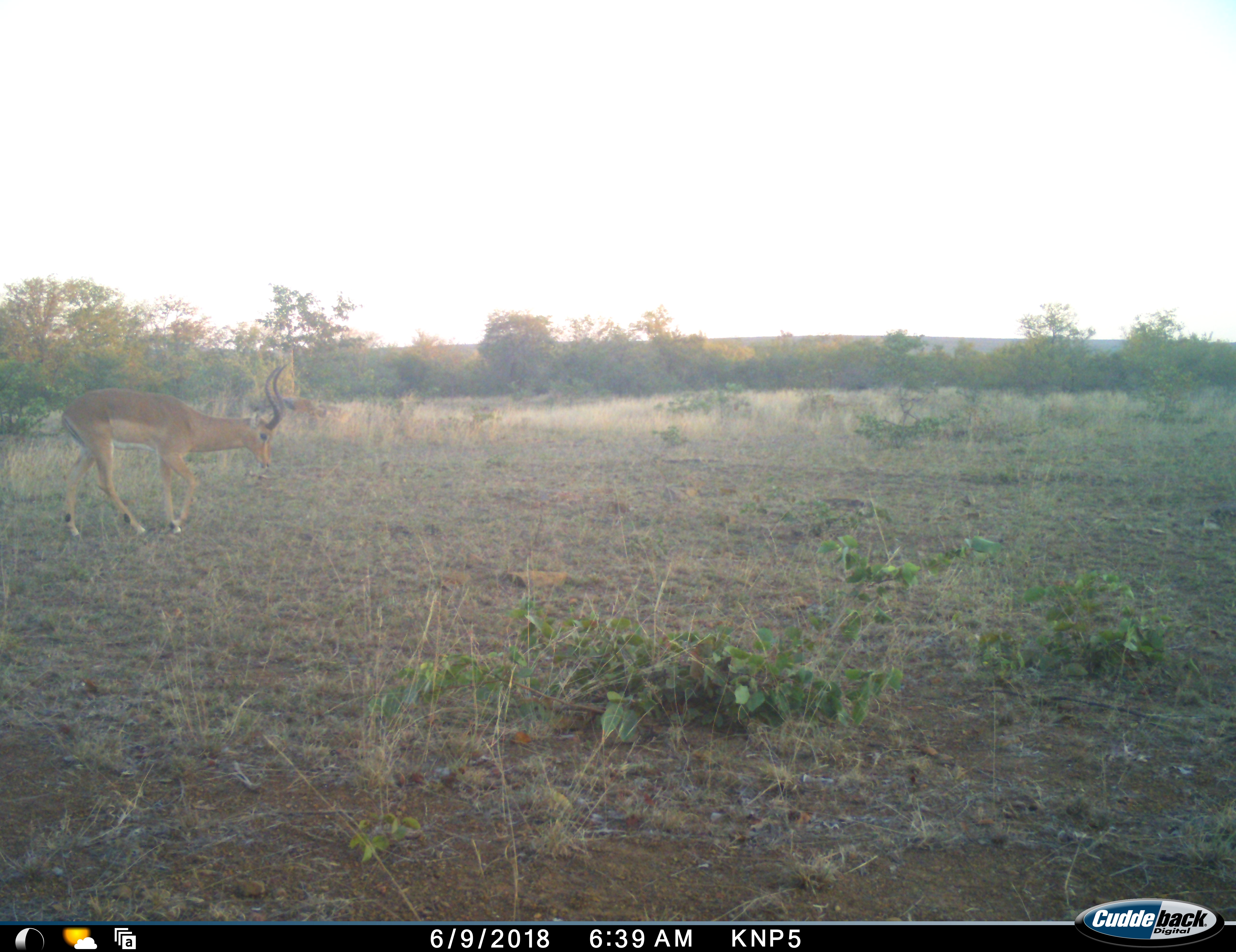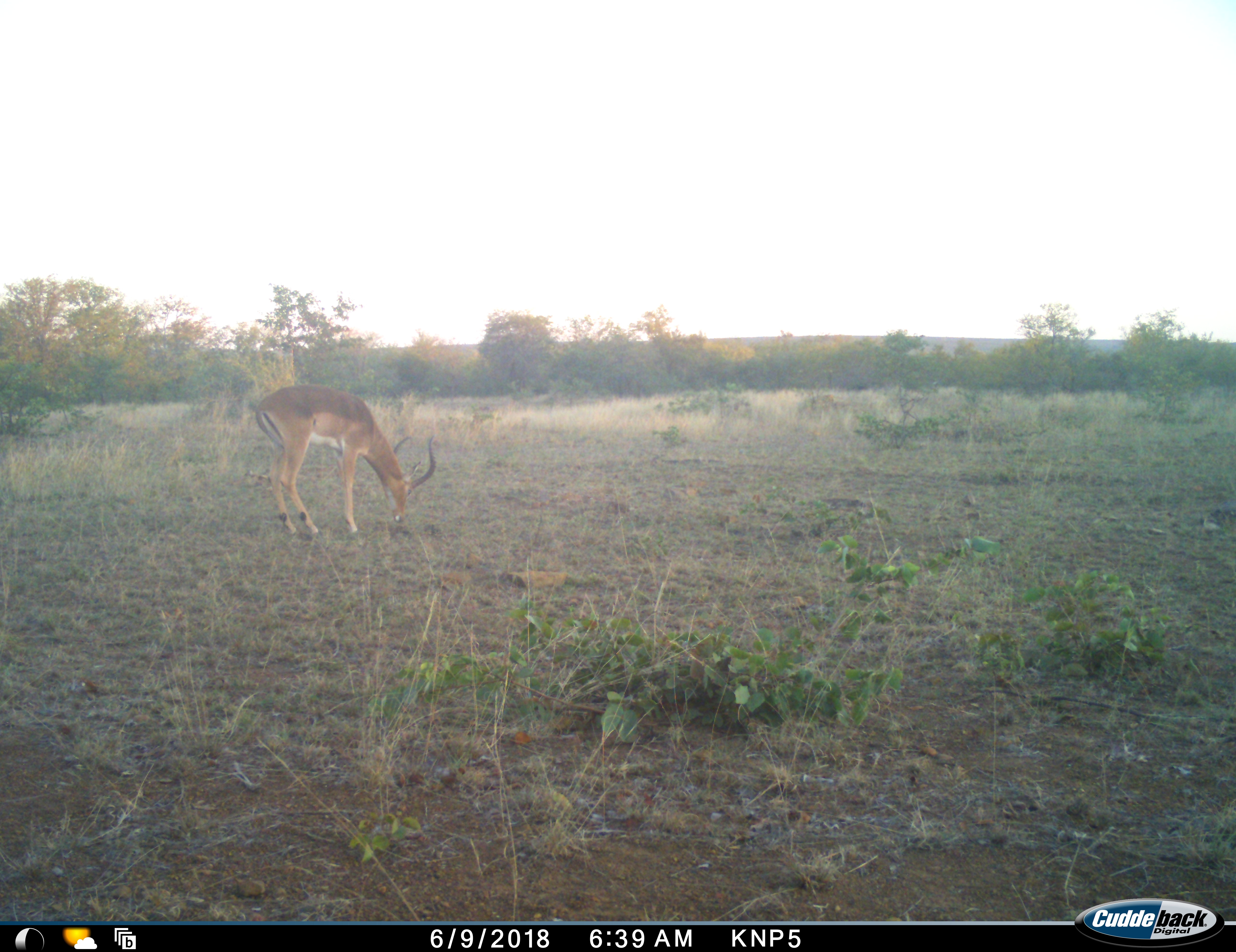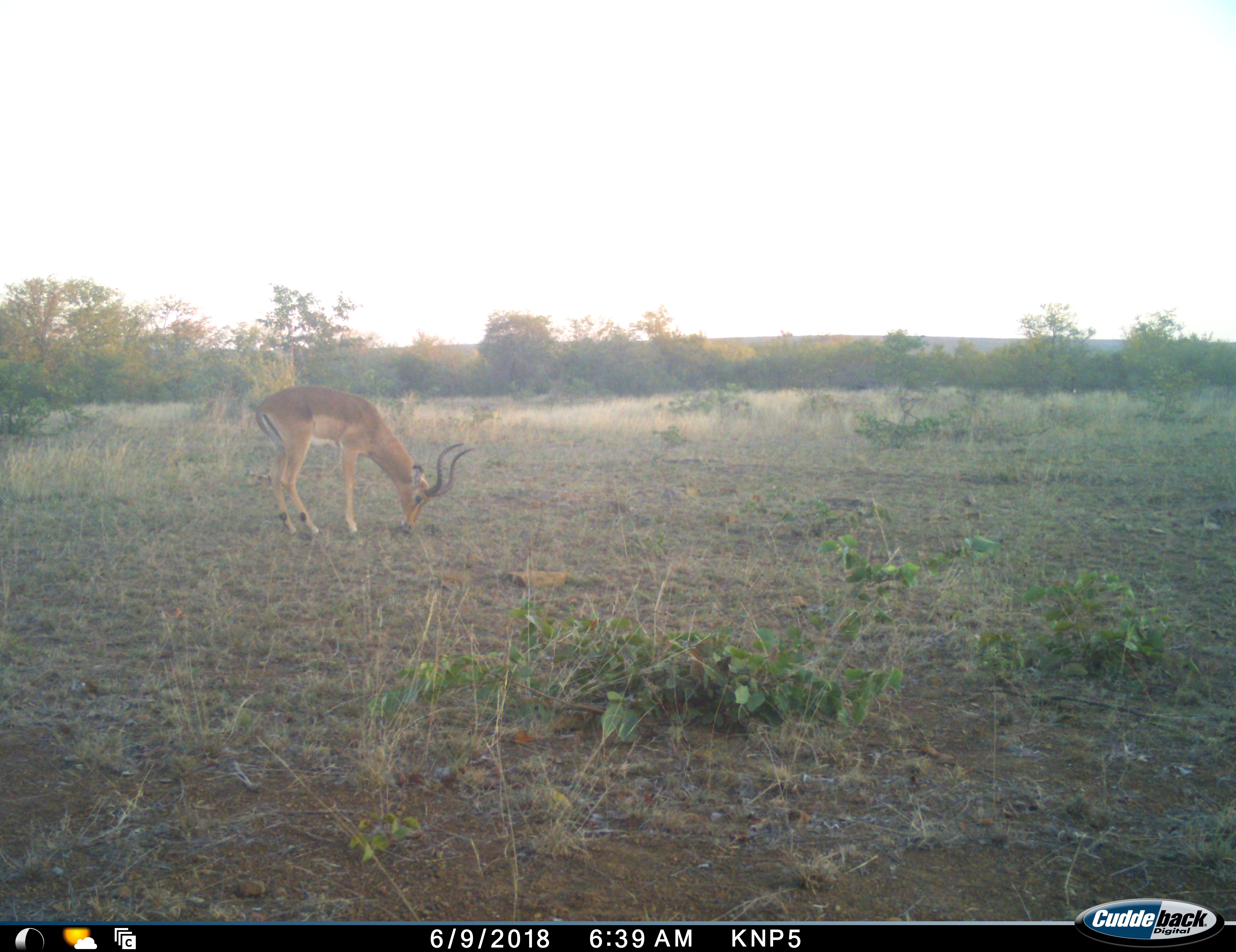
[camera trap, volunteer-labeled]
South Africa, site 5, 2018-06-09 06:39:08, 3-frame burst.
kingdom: Animalia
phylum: Chordata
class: Mammalia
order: Artiodactyla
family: Bovidae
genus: Aepyceros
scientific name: Aepyceros melampus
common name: impala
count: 1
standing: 10%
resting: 0%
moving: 30%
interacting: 0%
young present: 0%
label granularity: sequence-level